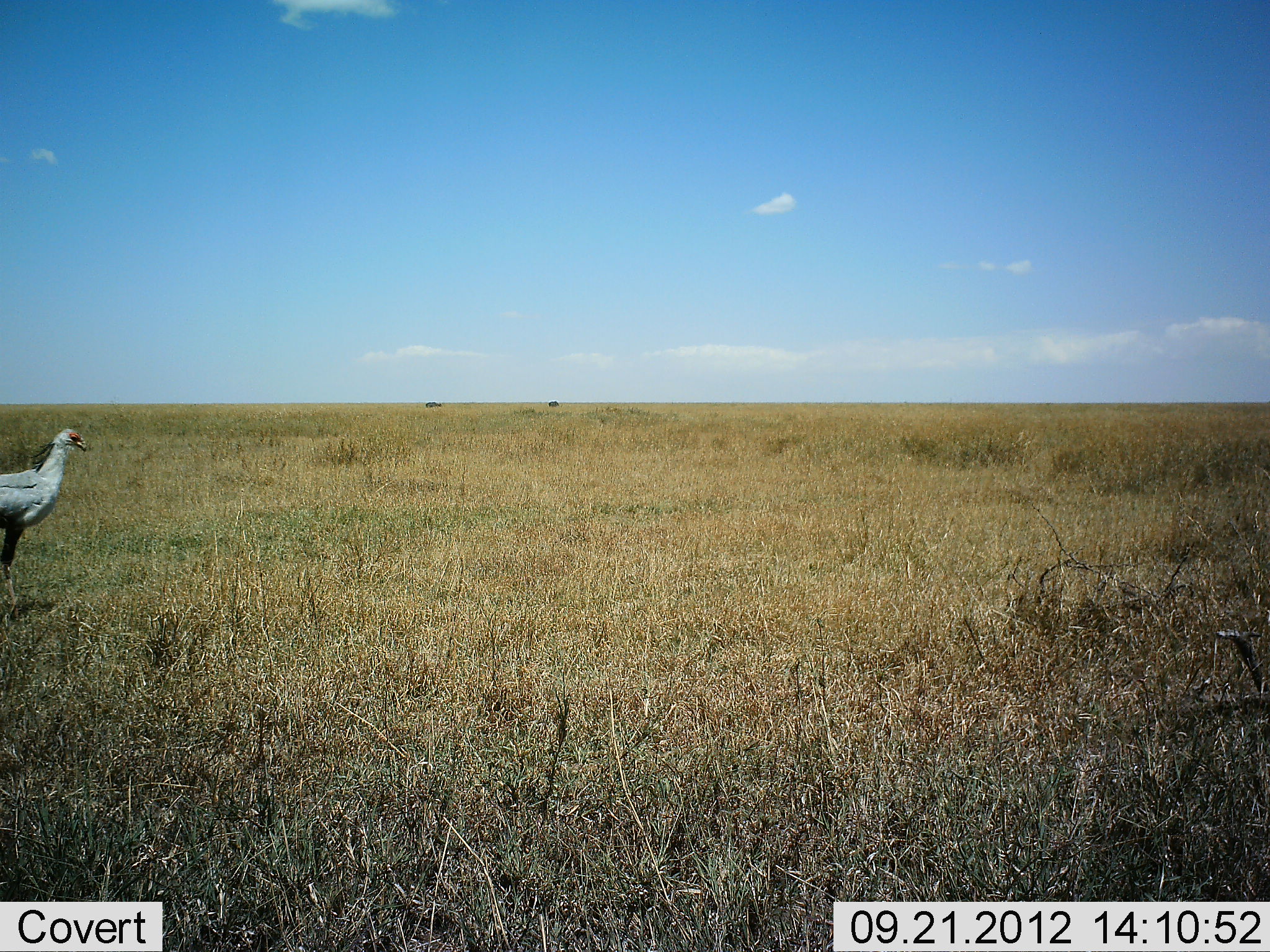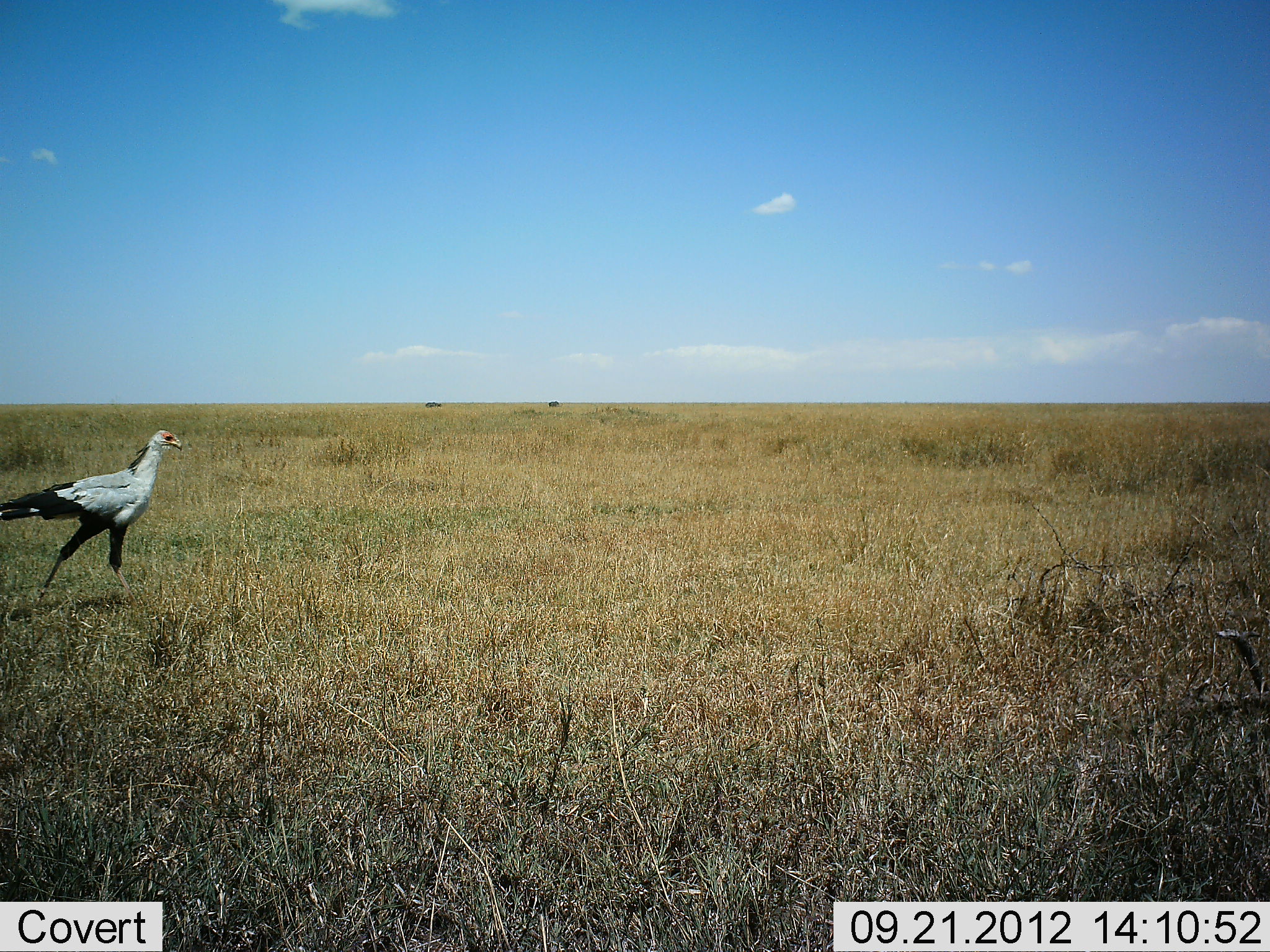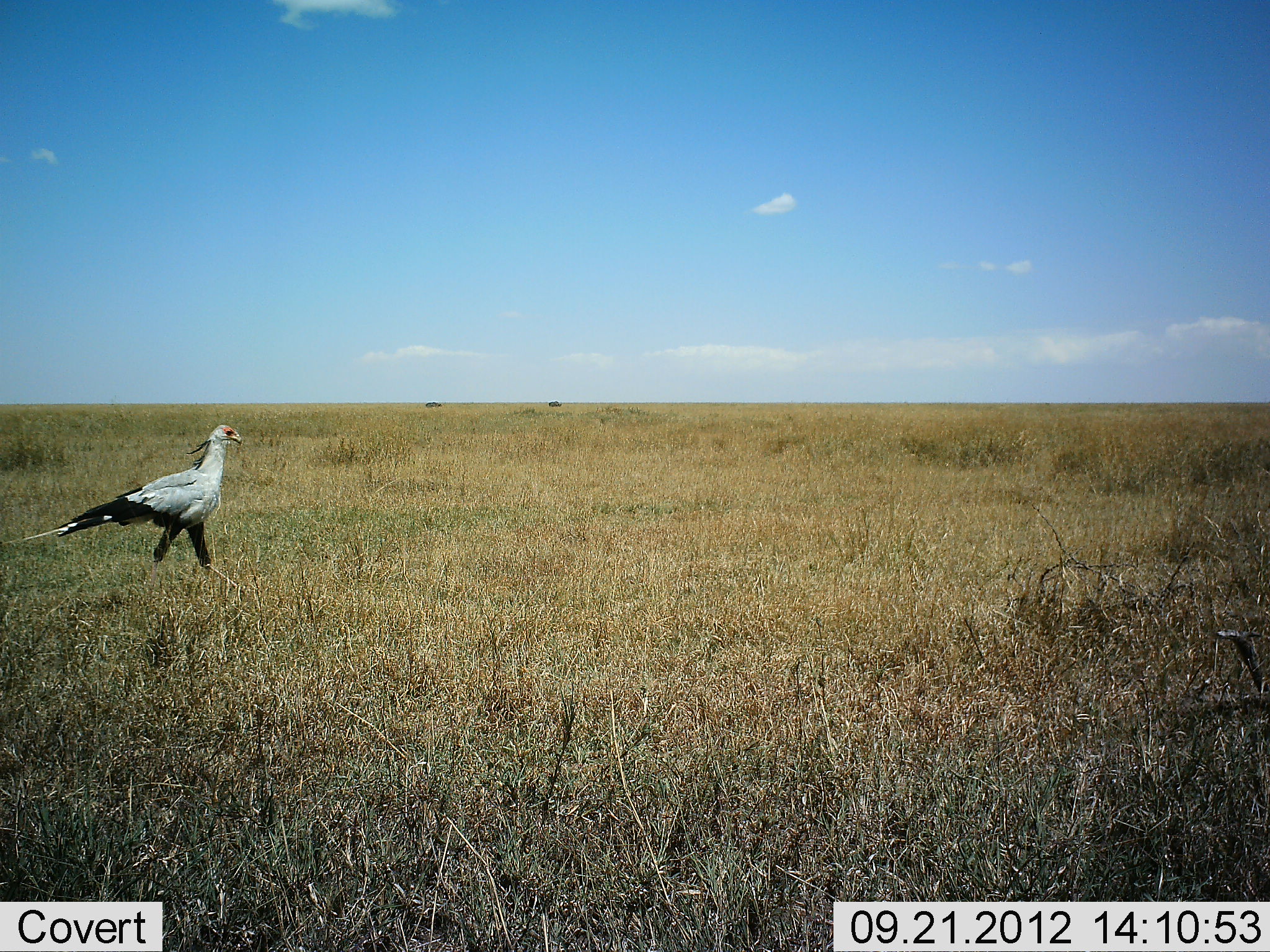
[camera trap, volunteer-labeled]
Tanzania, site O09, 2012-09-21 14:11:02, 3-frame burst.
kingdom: Animalia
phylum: Chordata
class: Aves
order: Accipitriformes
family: Sagittariidae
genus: Sagittarius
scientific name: Sagittarius serpentarius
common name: secretary bird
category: secretarybird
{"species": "secretarybird (secretary bird) (Sagittarius serpentarius)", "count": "1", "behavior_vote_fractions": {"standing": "10%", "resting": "0%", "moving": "100%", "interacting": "0%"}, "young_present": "0%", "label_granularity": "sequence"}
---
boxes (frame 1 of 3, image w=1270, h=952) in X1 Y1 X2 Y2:
animal: 0 427 89 622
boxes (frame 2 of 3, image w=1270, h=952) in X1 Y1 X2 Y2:
animal: 0 430 183 602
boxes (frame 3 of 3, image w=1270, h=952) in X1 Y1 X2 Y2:
animal: 0 424 247 600